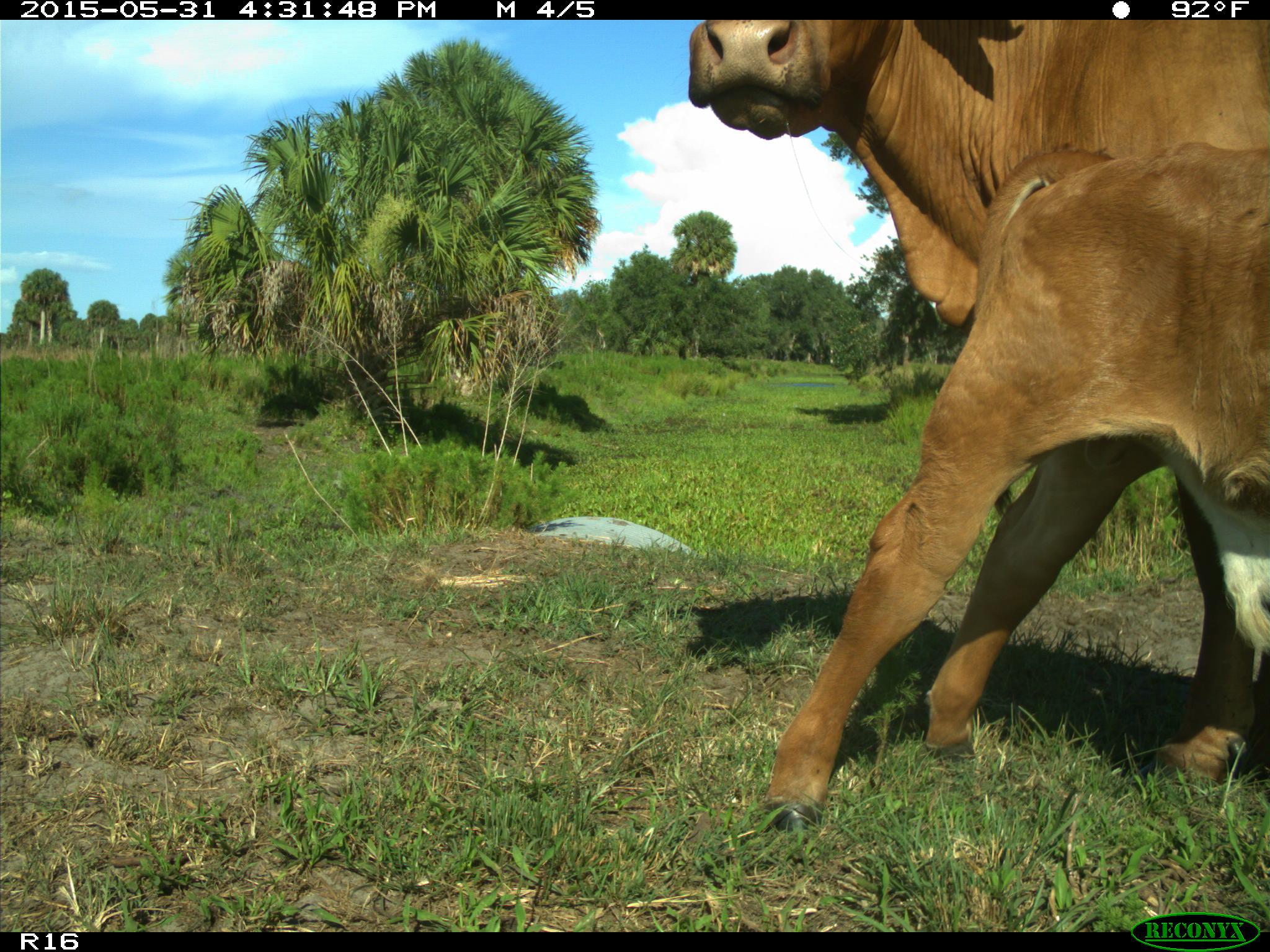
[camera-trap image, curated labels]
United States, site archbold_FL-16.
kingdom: Animalia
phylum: Chordata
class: Mammalia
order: Artiodactyla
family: Bovidae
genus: Bos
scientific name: Bos taurus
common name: domestic cow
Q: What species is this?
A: Bos taurus (domestic cow).